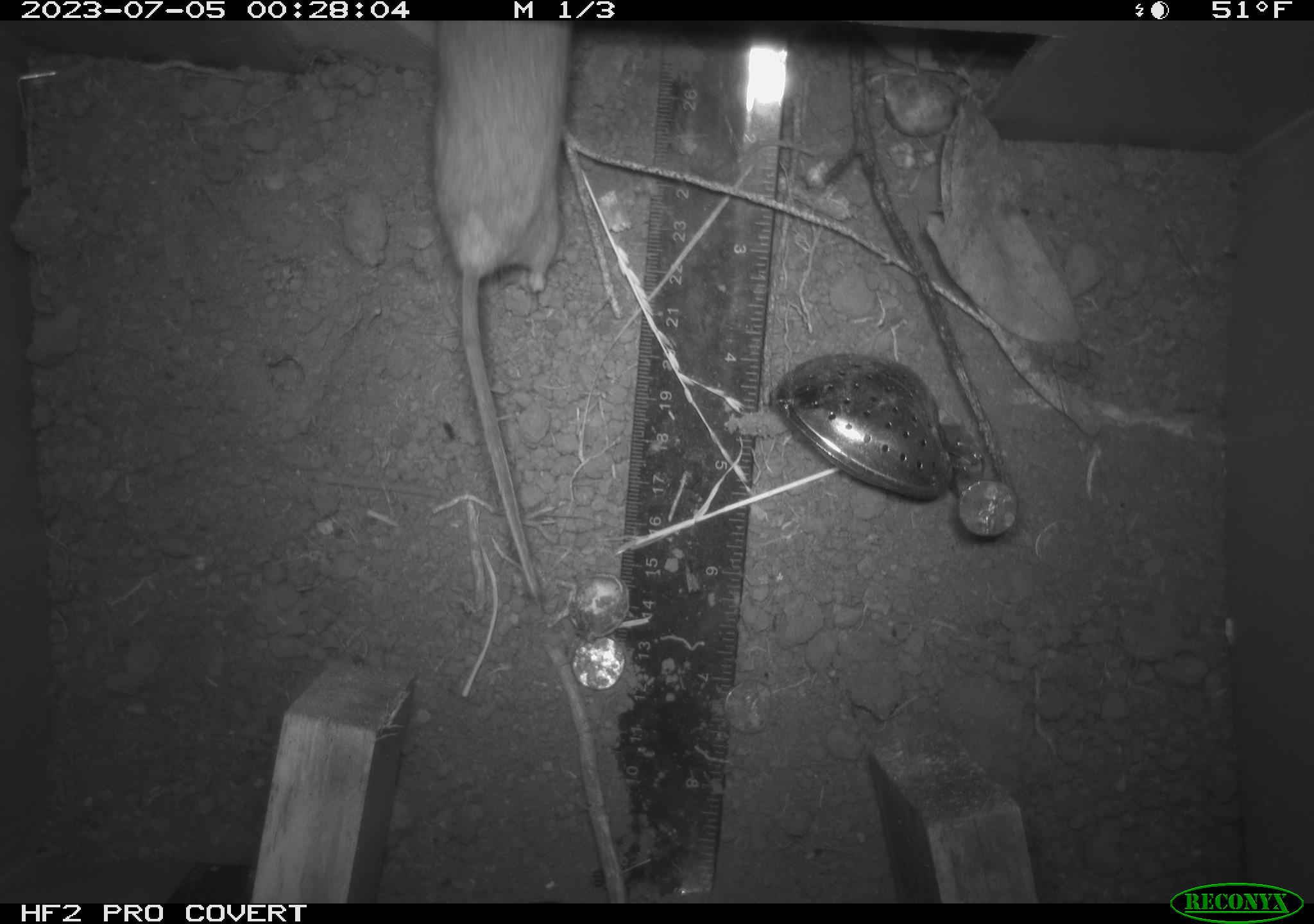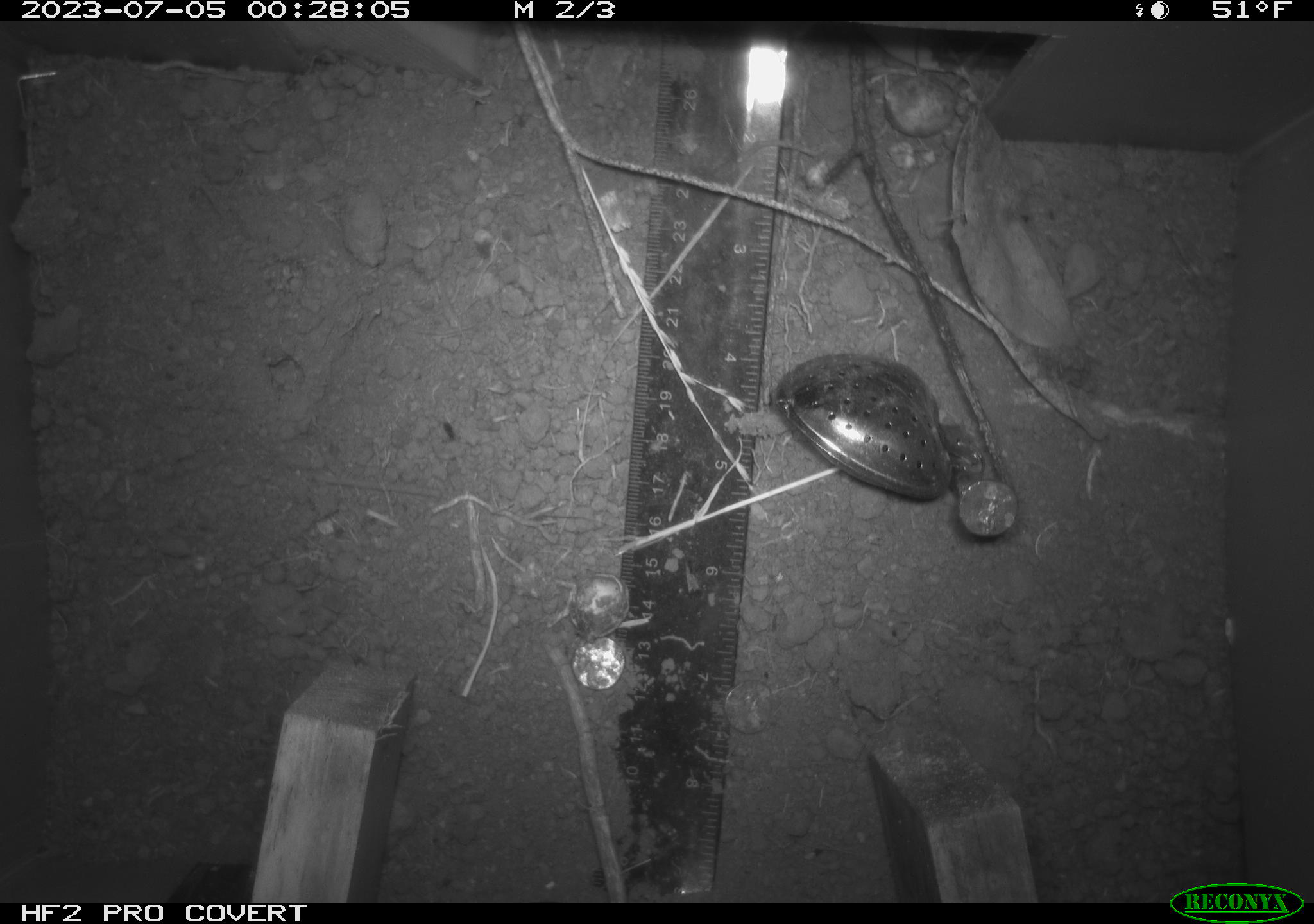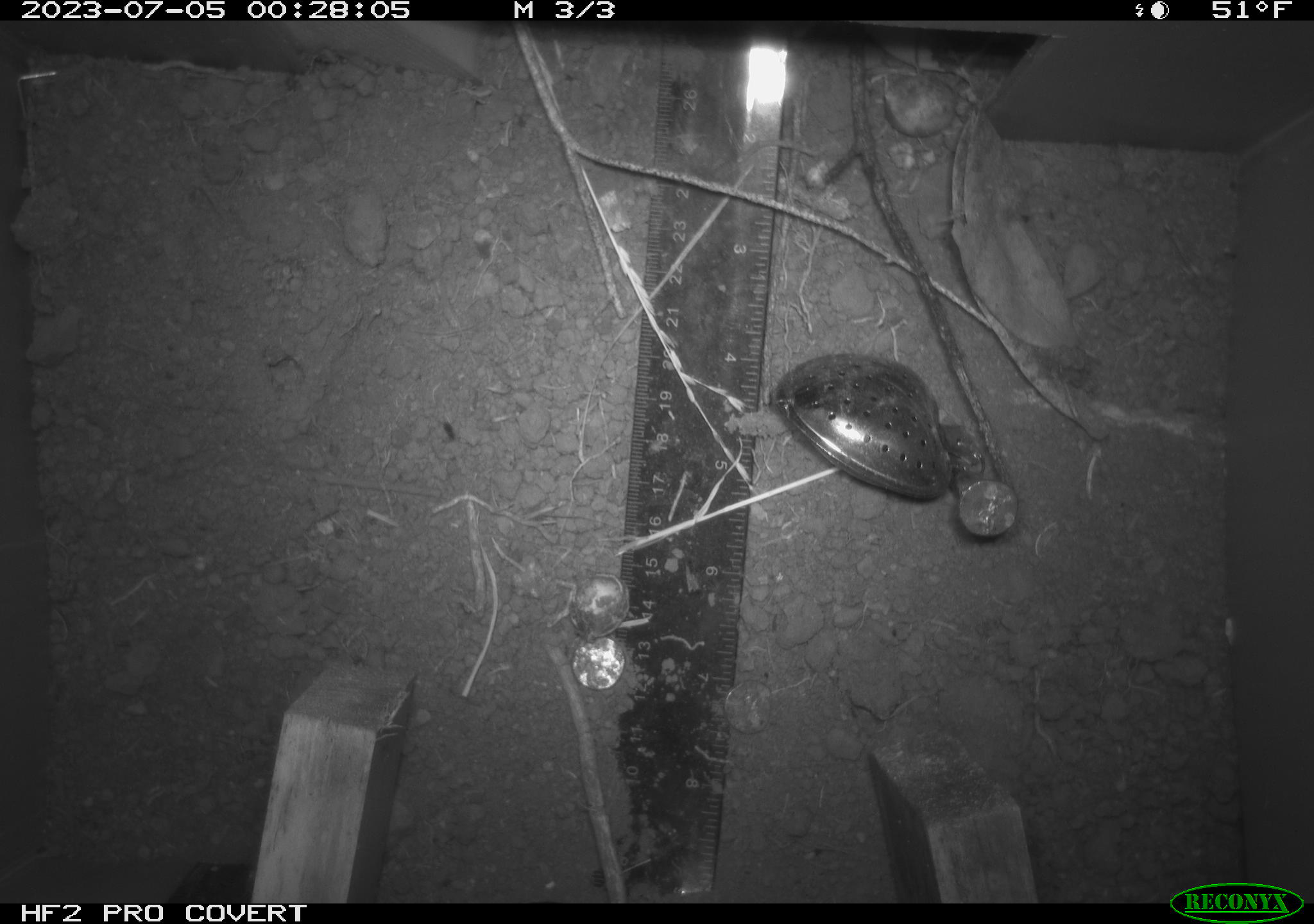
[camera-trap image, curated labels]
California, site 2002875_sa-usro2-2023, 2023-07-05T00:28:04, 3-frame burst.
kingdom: Animalia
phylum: Chordata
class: Mammalia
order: Rodentia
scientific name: Rodentia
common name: mouse species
Mouse species (Rodentia).